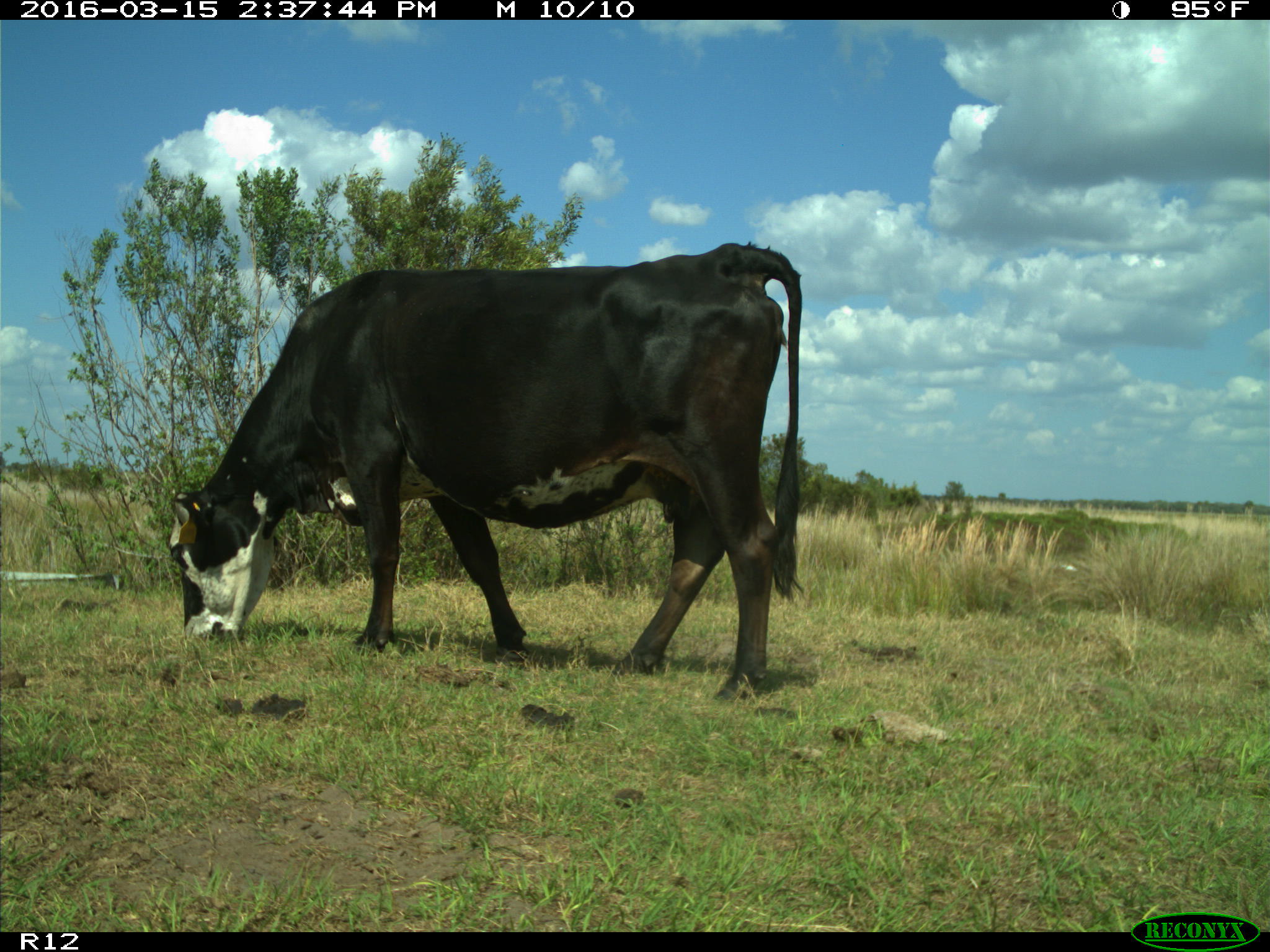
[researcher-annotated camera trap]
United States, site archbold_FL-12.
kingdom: Animalia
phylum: Chordata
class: Mammalia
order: Artiodactyla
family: Bovidae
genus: Bos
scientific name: Bos taurus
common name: domestic cow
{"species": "Bos taurus (domestic cow)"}